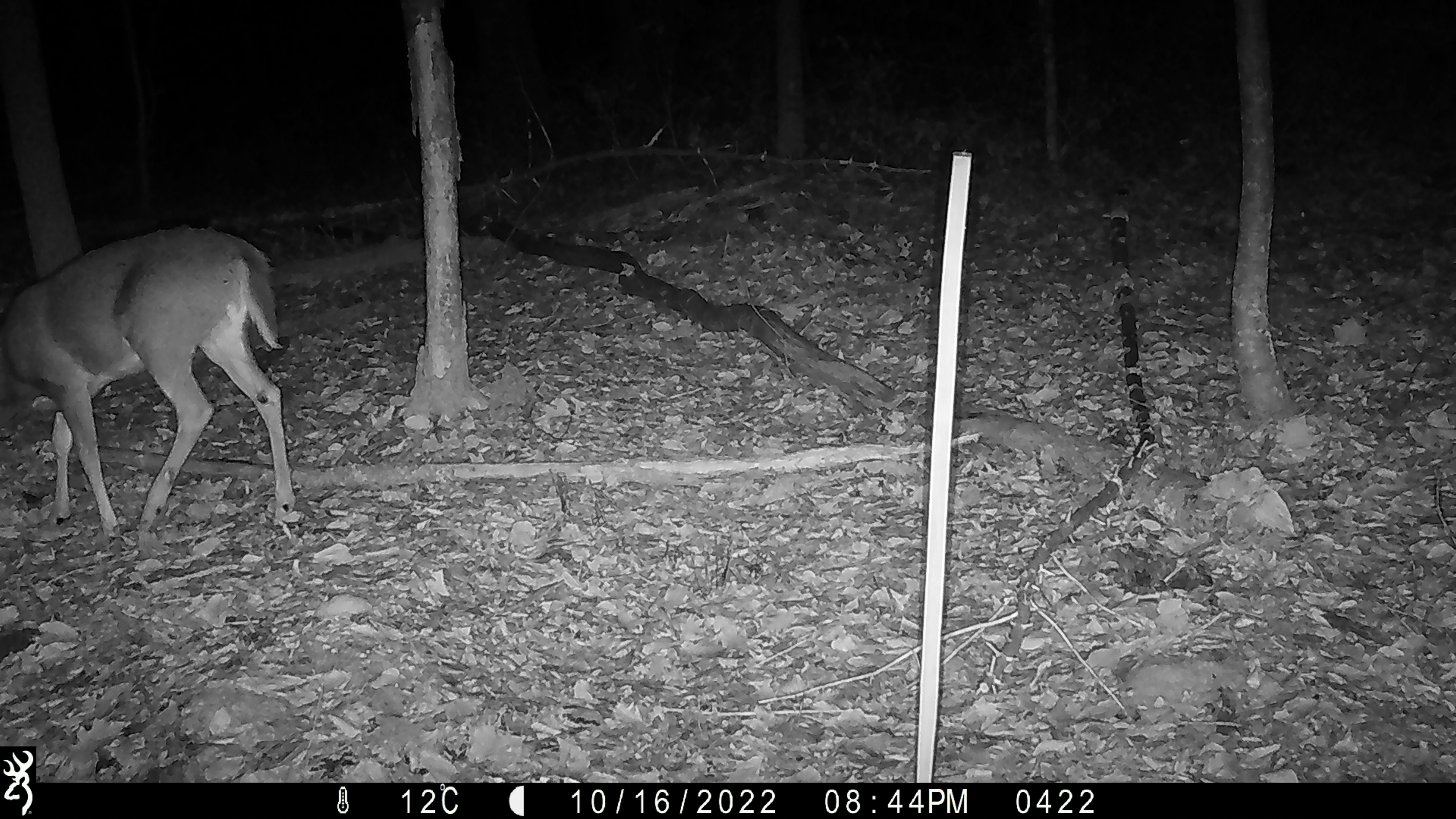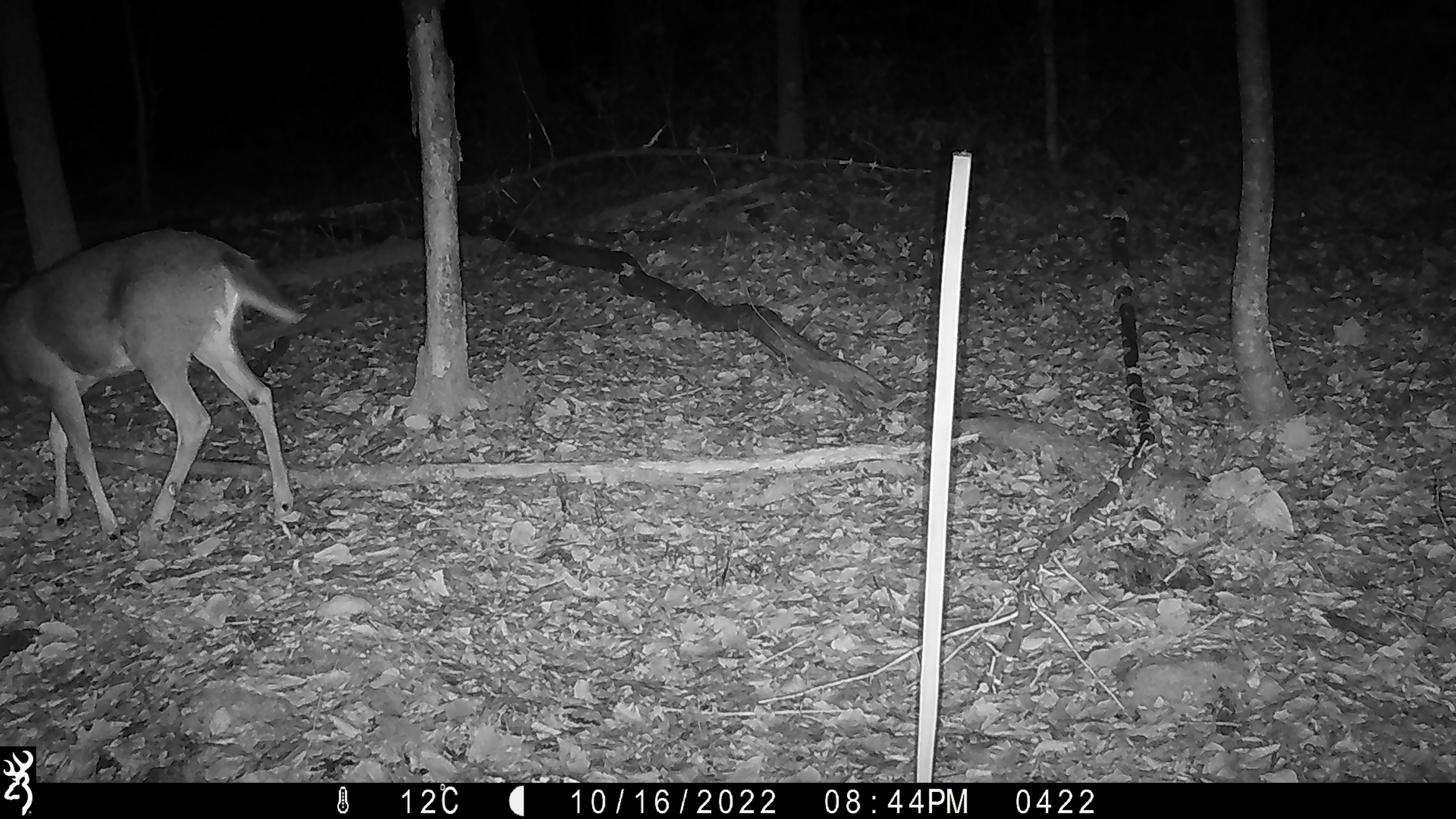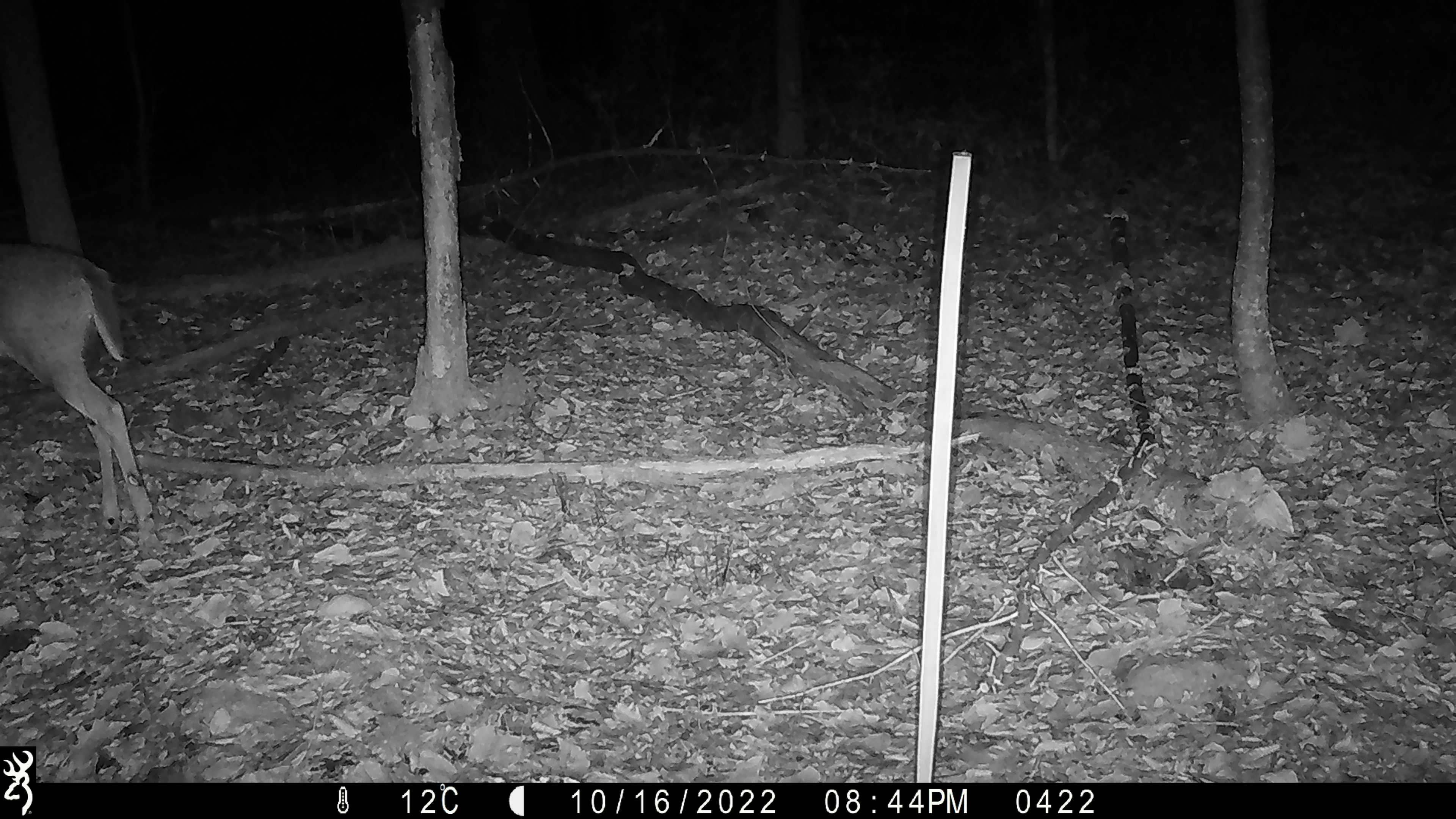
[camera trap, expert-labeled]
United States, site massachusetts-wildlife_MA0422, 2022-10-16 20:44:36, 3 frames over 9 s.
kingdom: Animalia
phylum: Chordata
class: Mammalia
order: Artiodactyla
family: Cervidae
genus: Odocoileus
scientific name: Odocoileus virginianus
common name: white-tailed deer